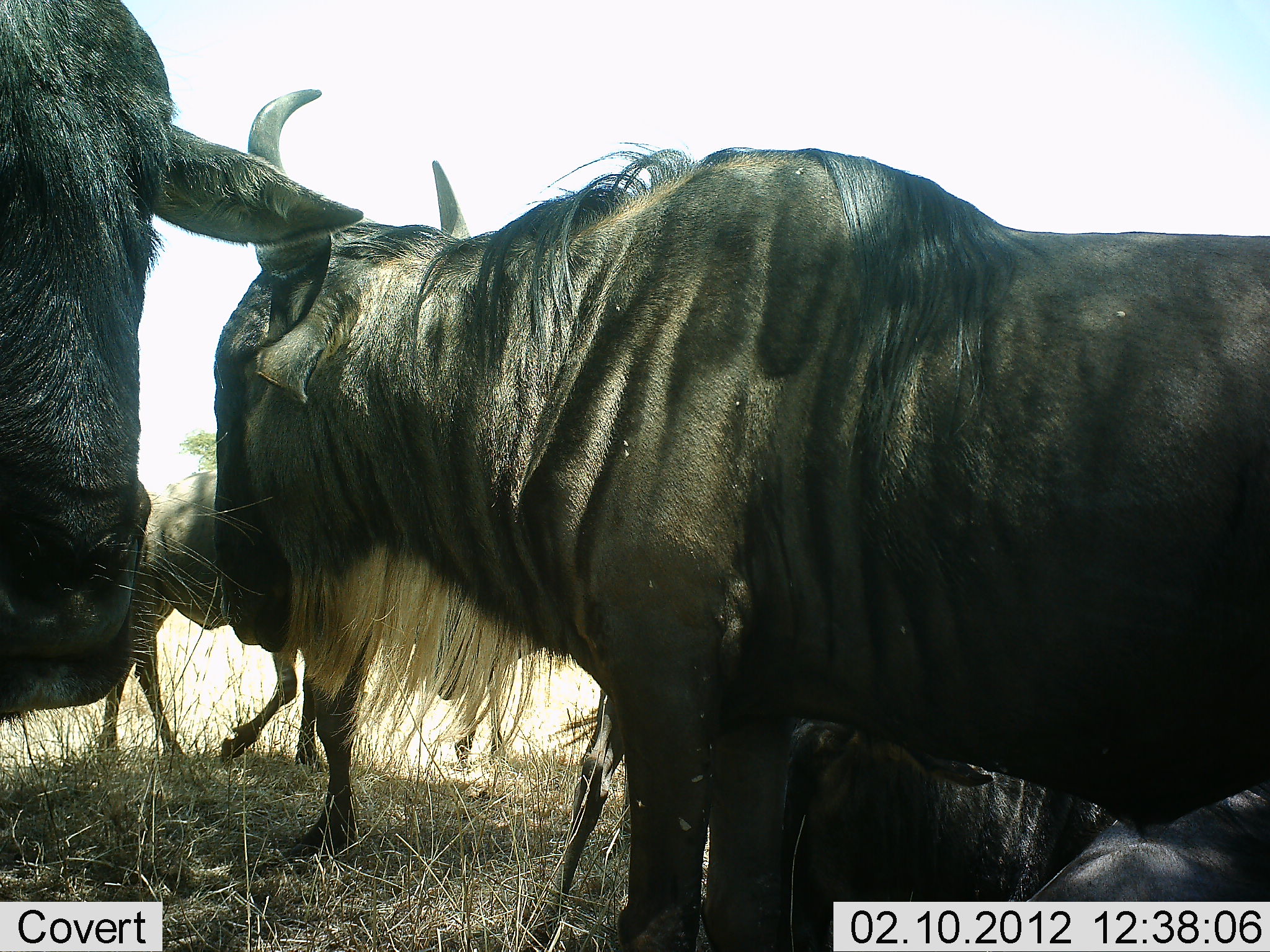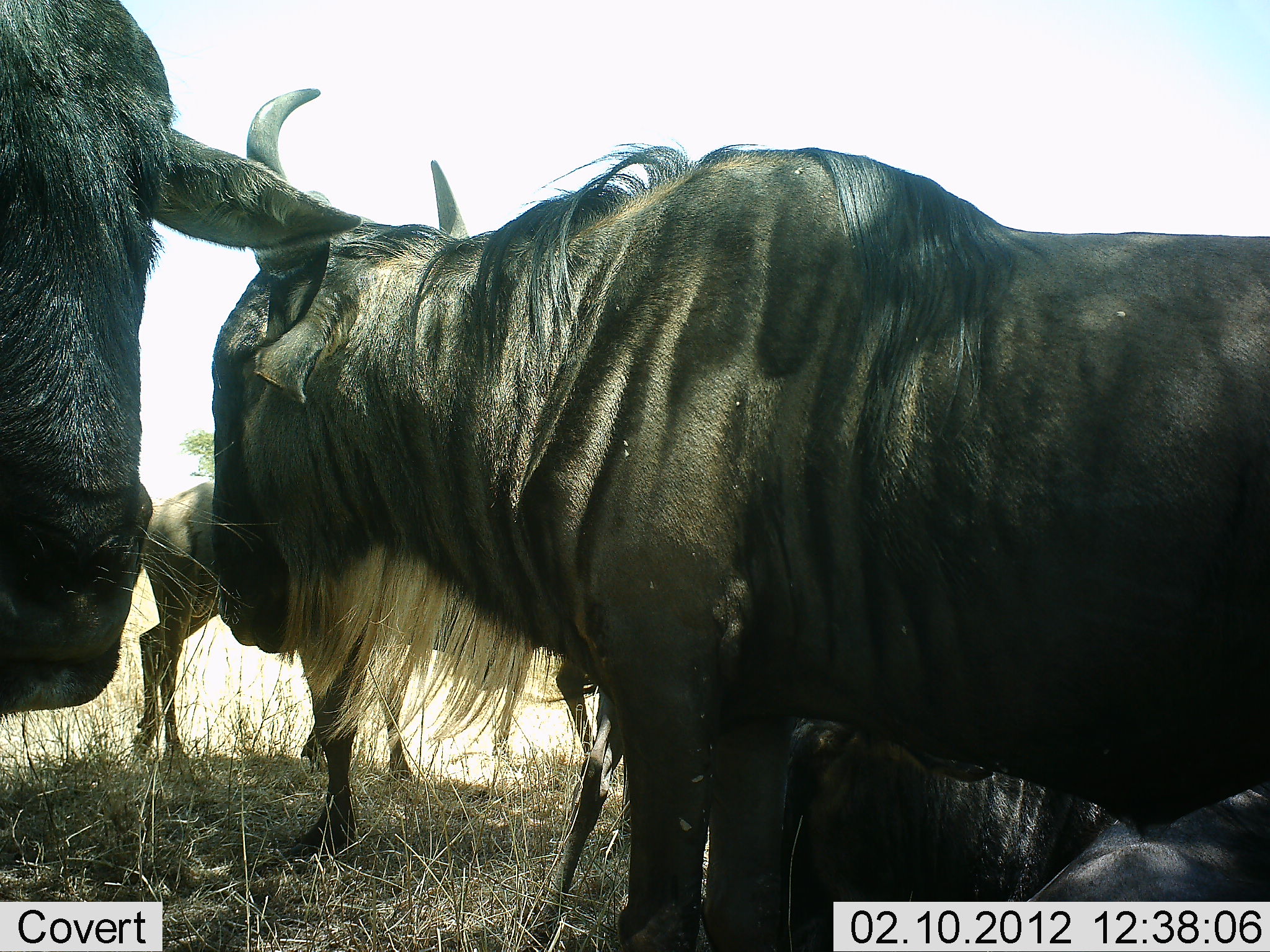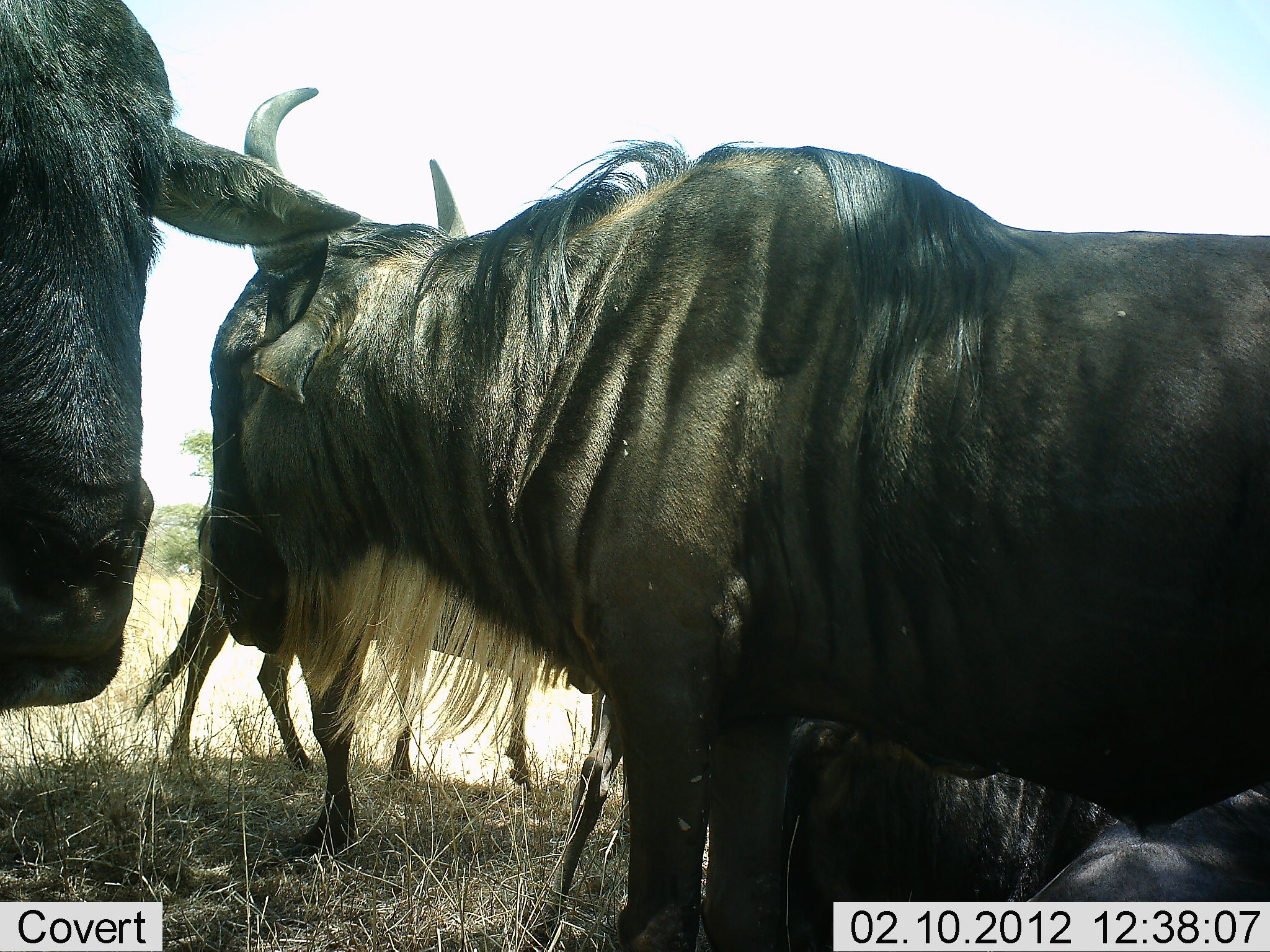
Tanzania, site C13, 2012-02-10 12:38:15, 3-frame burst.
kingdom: Animalia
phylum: Chordata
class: Mammalia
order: Artiodactyla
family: Bovidae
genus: Connochaetes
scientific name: Connochaetes taurinus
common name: blue wildebeest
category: wildebeest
Wildebeest (blue wildebeest) (Connochaetes taurinus), count 4. Behavior (volunteer vote fractions): standing 78%, resting 61%, moving 44%, interacting 11%. Young present (vote fraction): 28%. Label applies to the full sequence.